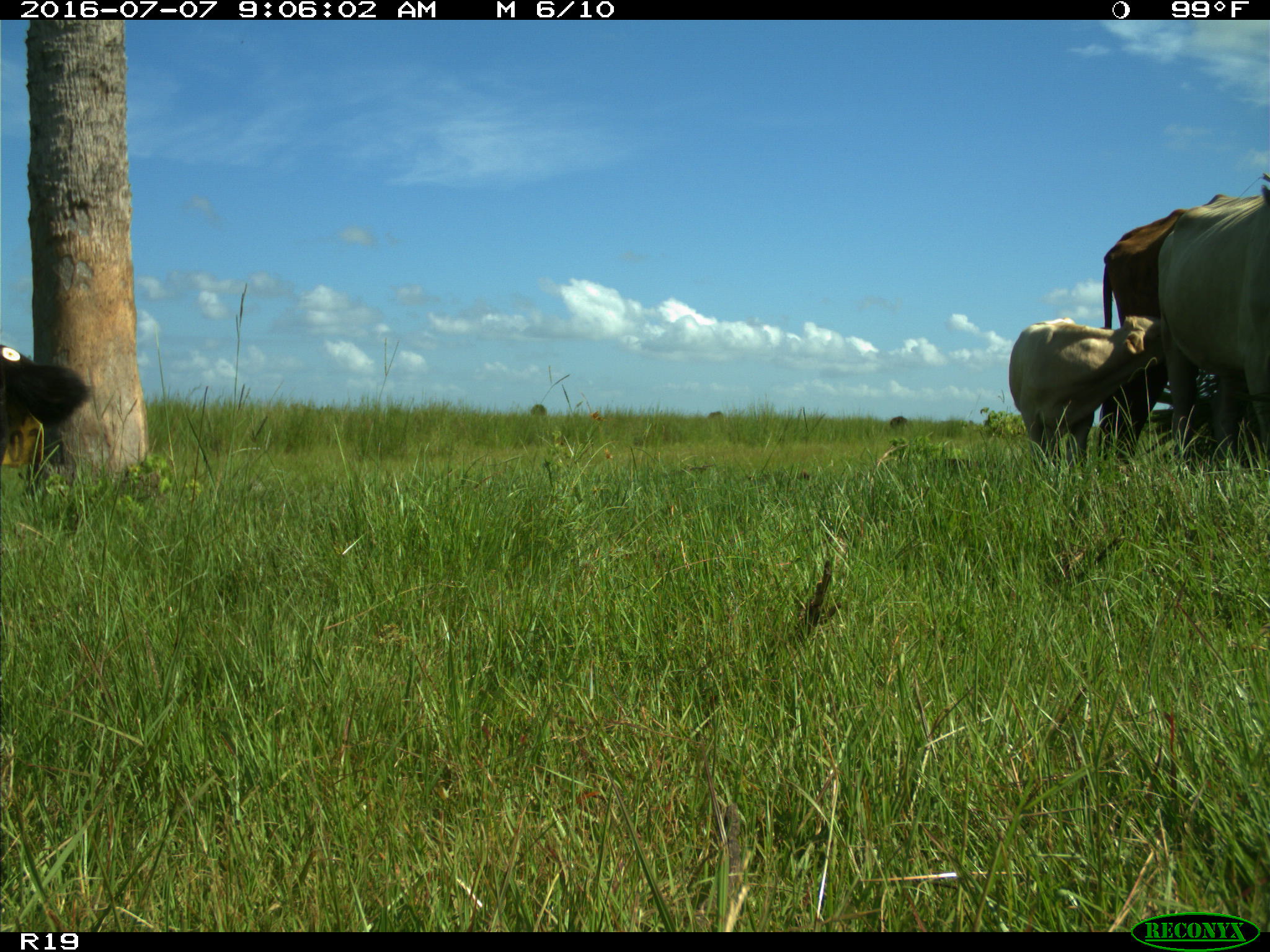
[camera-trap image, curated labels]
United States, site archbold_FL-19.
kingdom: Animalia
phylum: Chordata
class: Mammalia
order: Artiodactyla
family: Bovidae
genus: Bos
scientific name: Bos taurus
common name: domestic cow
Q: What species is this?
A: Bos taurus (domestic cow).